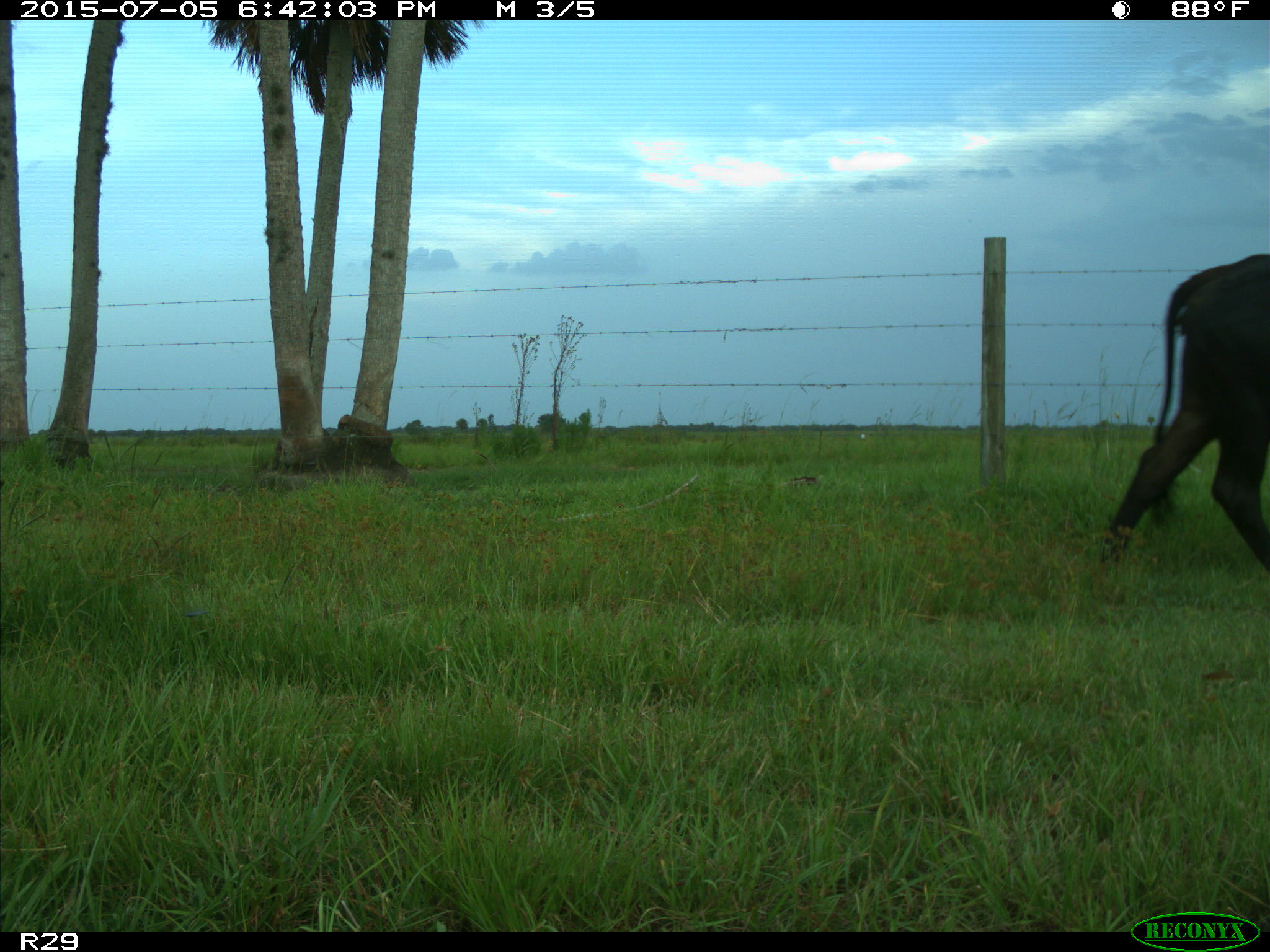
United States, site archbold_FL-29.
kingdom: Animalia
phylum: Chordata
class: Mammalia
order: Artiodactyla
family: Bovidae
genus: Bos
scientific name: Bos taurus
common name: domestic cow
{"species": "Bos taurus (domestic cow)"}